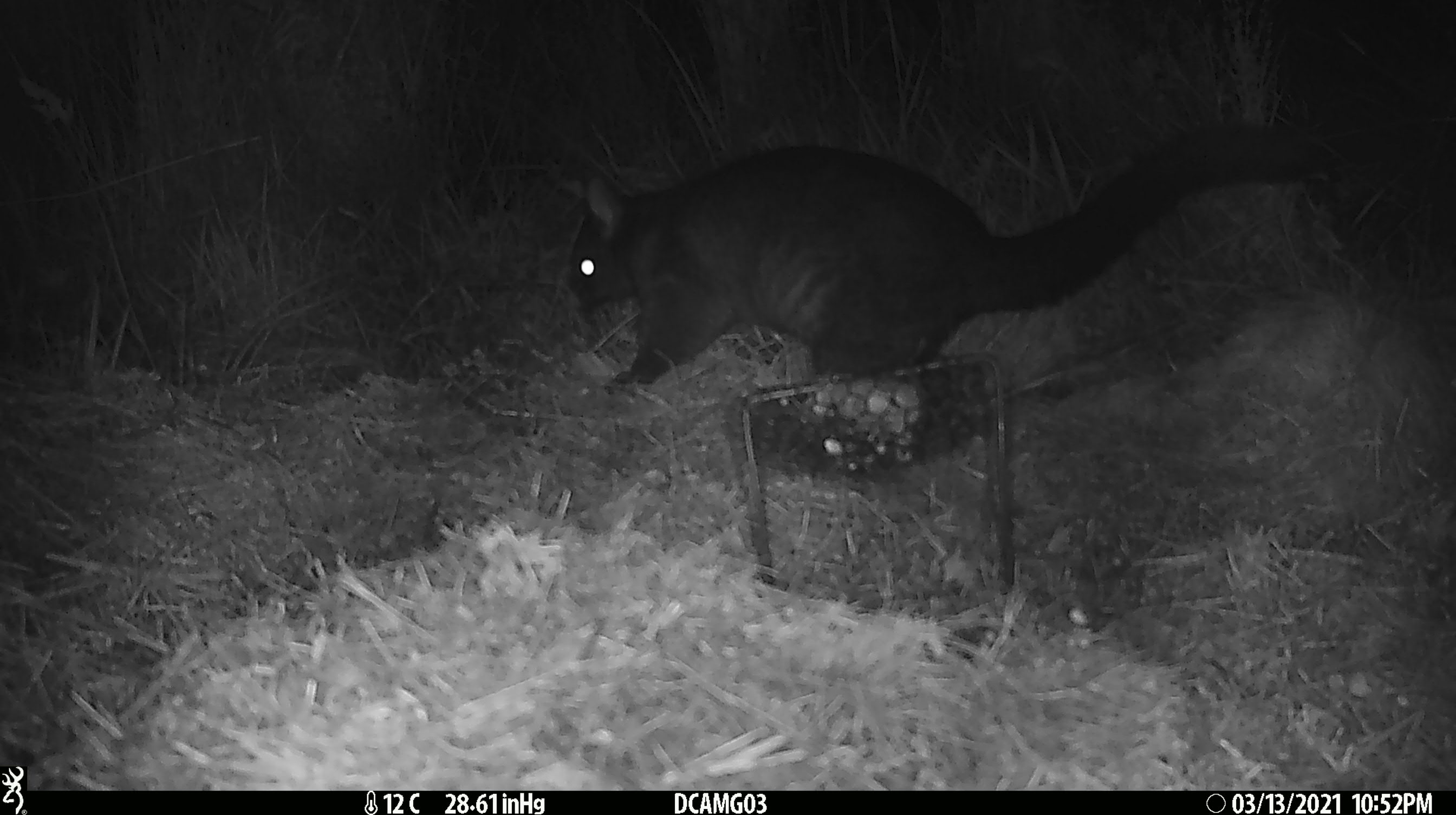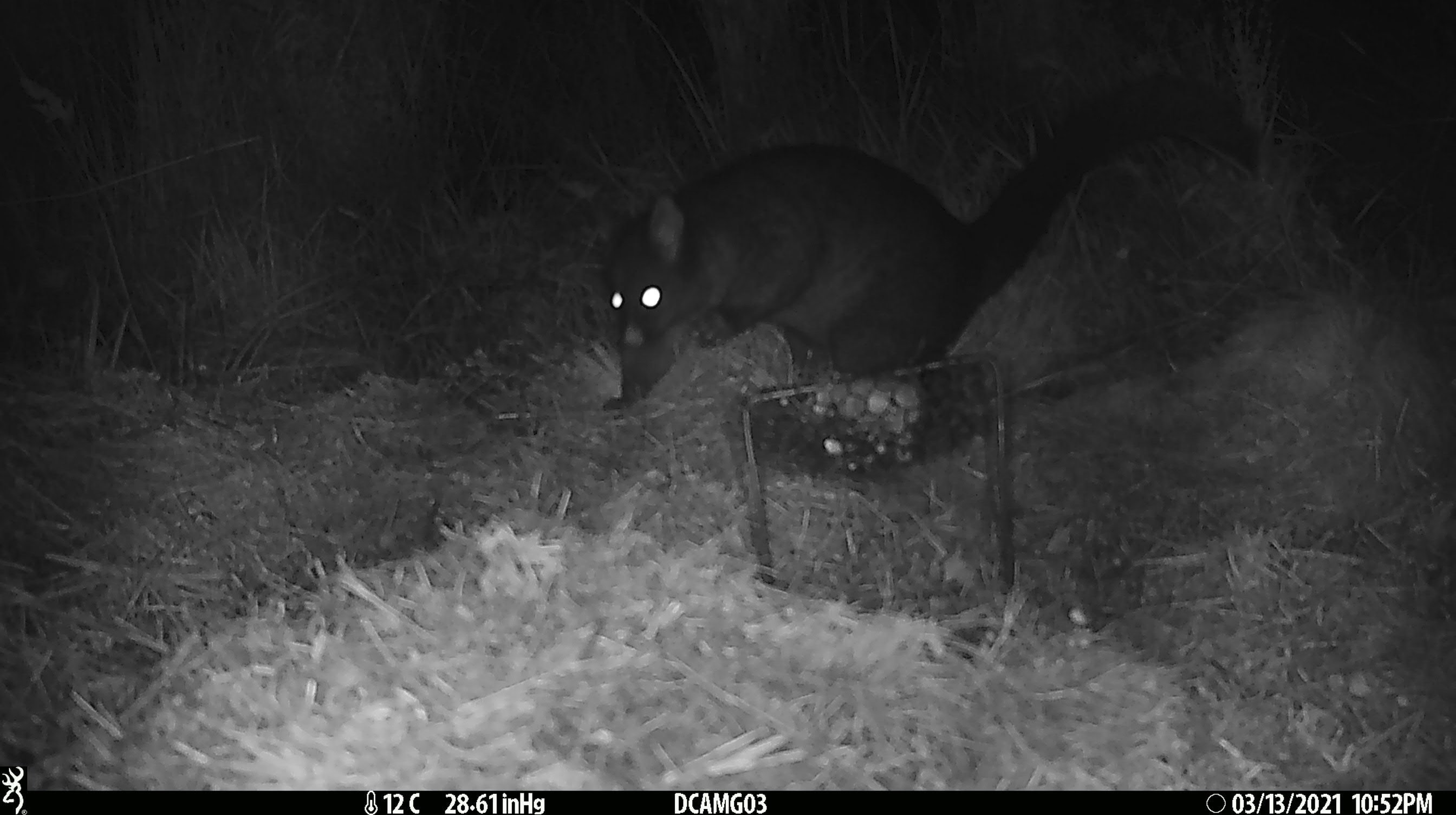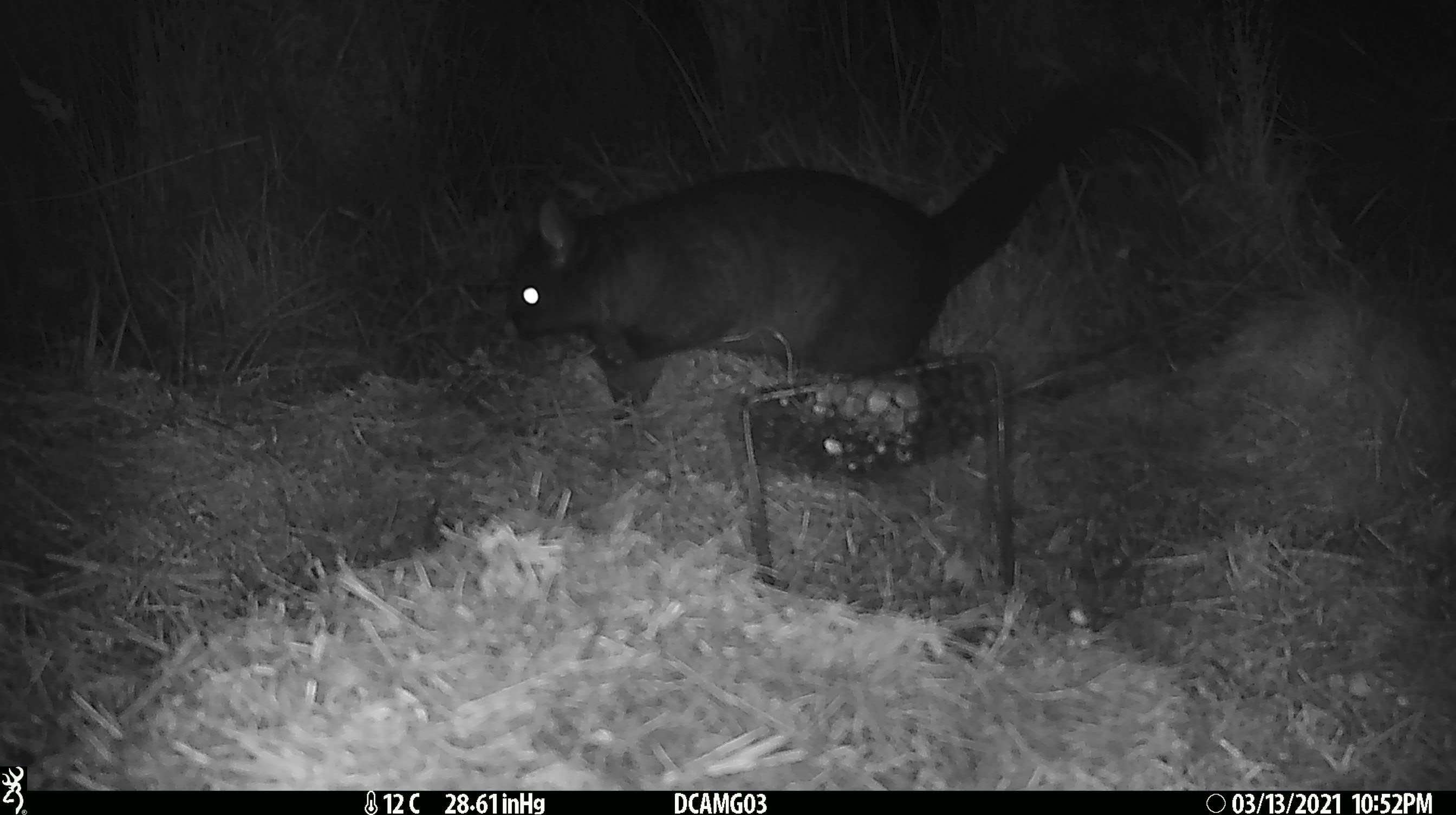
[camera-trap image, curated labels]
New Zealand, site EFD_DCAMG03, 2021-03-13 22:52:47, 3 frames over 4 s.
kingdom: Animalia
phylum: Chordata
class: Mammalia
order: Diprotodontia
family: Phalangeridae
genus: Trichosurus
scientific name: Trichosurus vulpecula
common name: common brushtail possum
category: possum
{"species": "possum (common brushtail possum) (Trichosurus vulpecula)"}